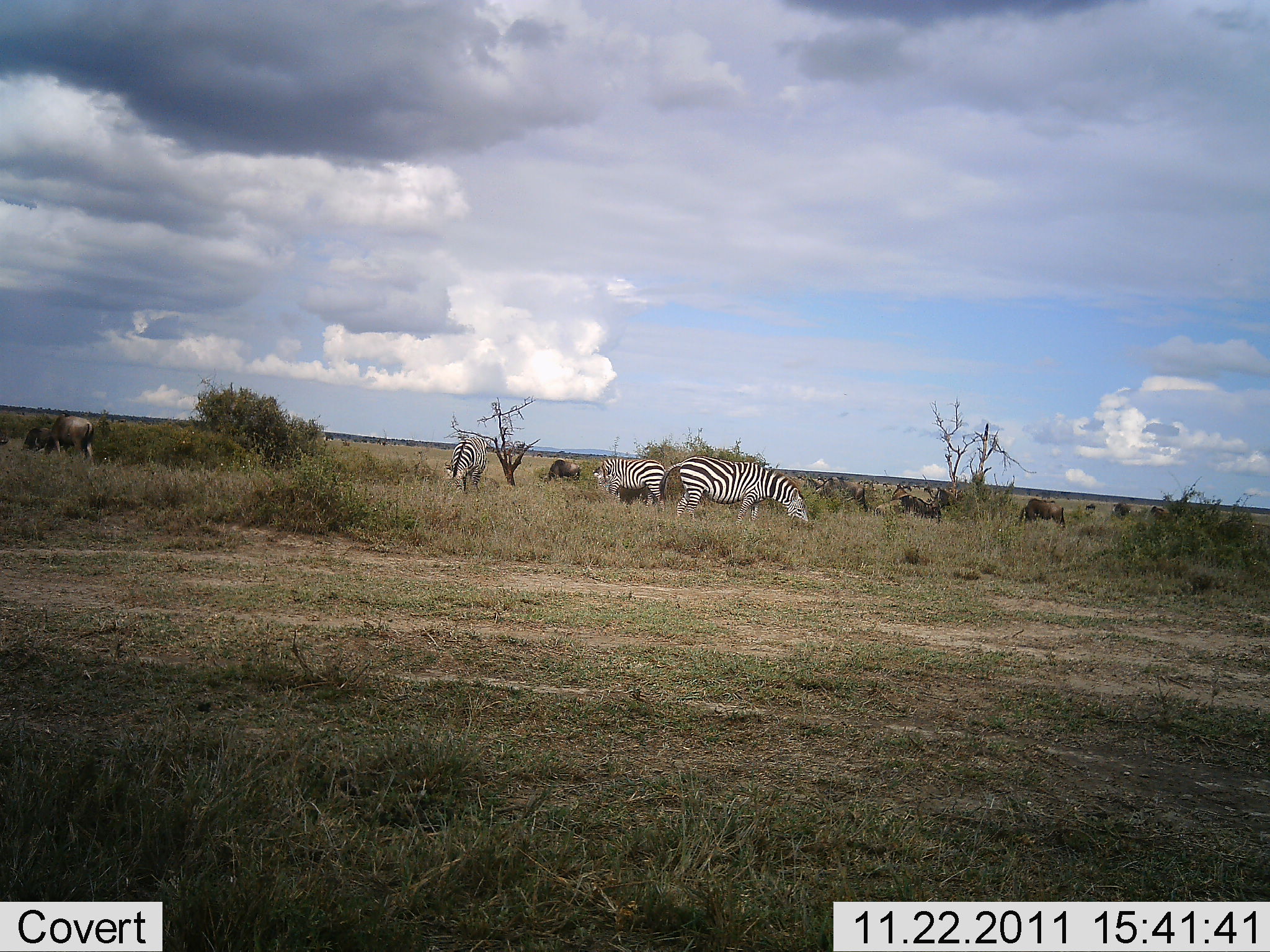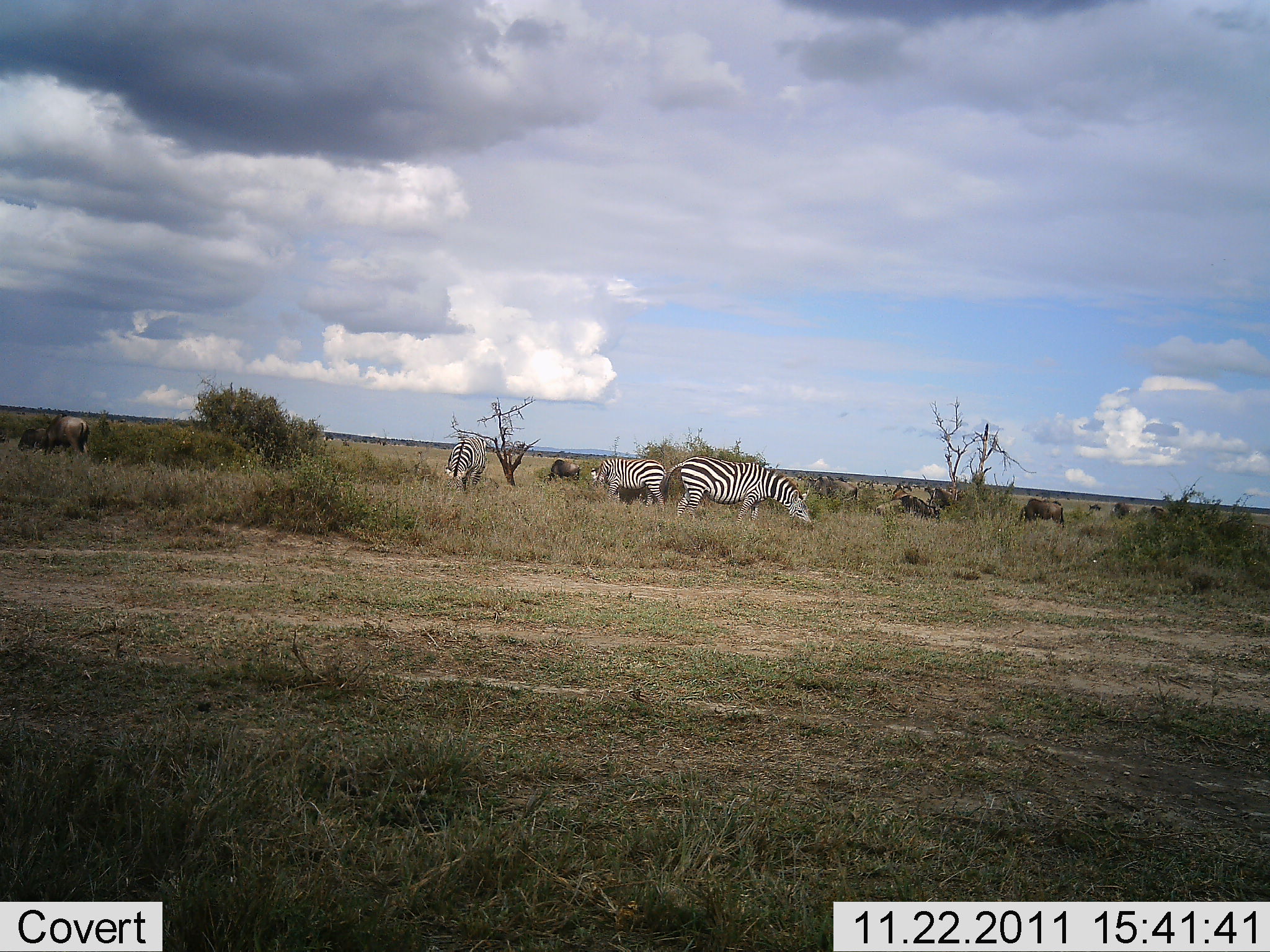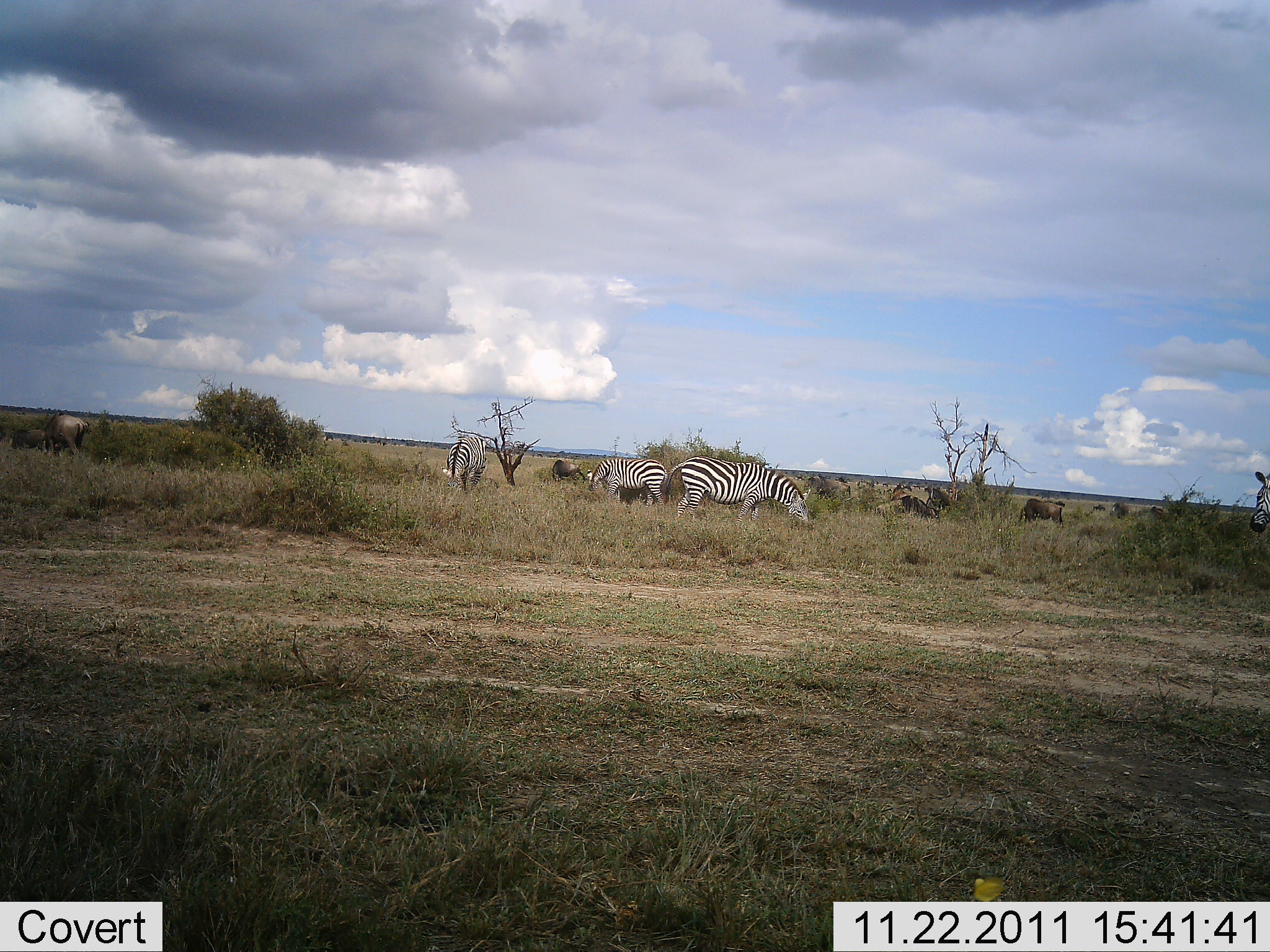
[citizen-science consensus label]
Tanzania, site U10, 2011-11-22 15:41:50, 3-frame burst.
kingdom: Animalia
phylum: Chordata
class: Mammalia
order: Artiodactyla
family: Bovidae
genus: Connochaetes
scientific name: Connochaetes taurinus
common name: blue wildebeest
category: wildebeest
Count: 10.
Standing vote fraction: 27%.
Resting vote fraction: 9%.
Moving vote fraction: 0%.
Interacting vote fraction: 0%.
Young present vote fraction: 0%.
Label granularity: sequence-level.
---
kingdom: Animalia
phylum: Chordata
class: Mammalia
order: Perissodactyla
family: Equidae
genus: Equus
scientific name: Equus quagga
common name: plains zebra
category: zebra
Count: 3.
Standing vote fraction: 25%.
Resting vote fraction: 0%.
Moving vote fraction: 0%.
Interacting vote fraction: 0%.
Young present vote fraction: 0%.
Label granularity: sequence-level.